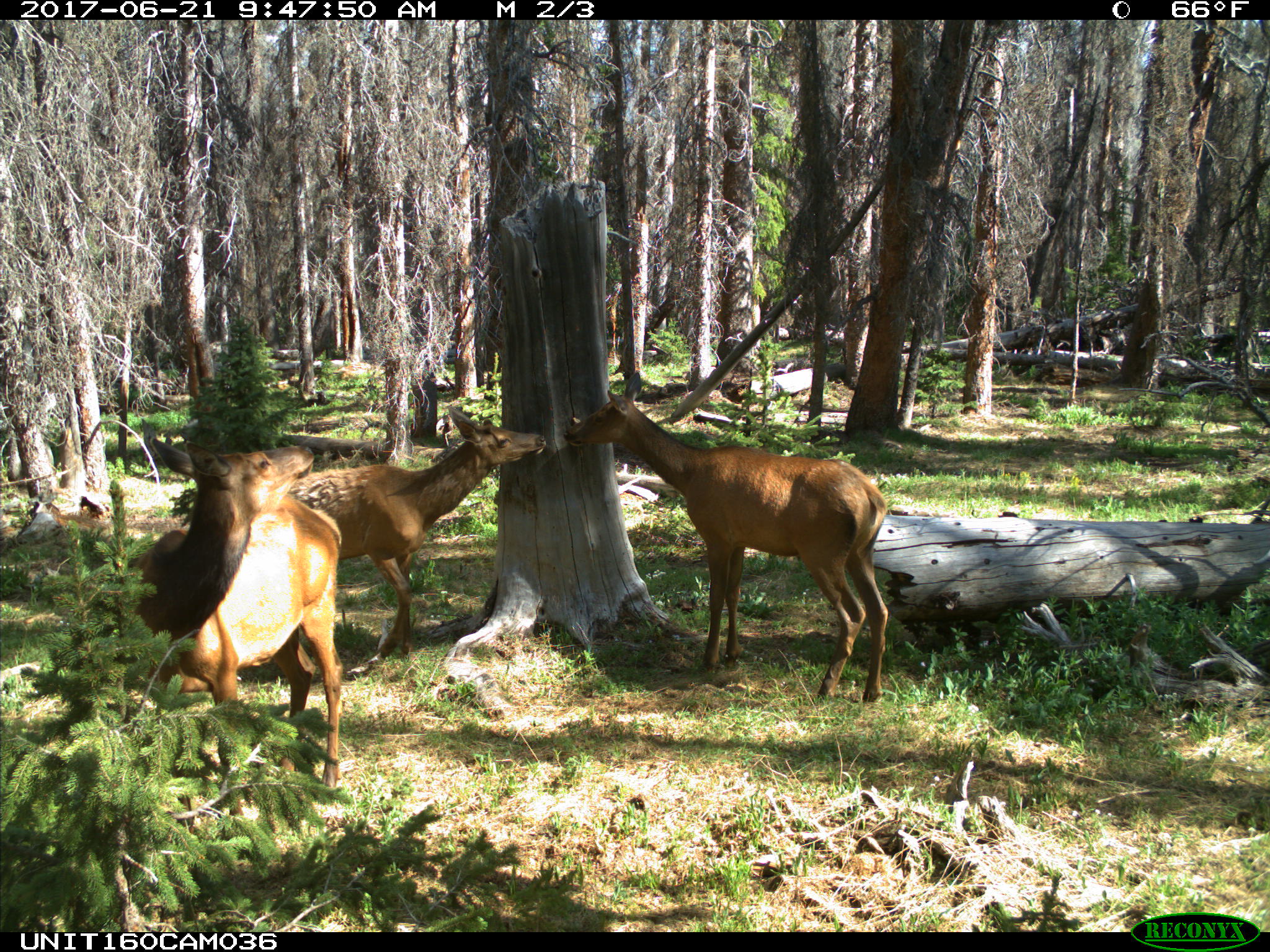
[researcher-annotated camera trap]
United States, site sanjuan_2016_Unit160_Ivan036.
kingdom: Animalia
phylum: Chordata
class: Mammalia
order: Artiodactyla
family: Cervidae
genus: Cervus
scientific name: Cervus elaphus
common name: red deer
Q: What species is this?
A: Cervus elaphus (red deer).